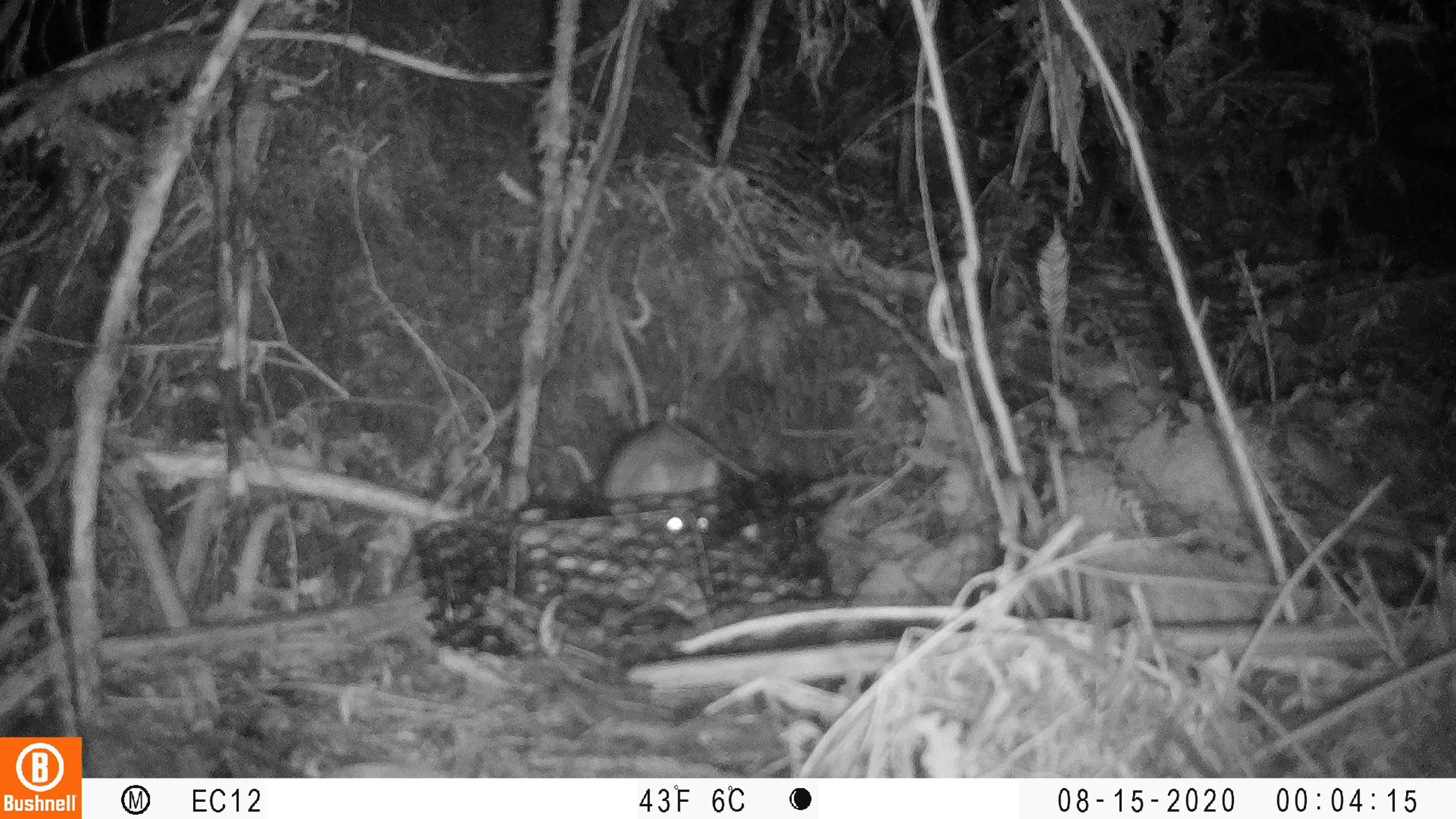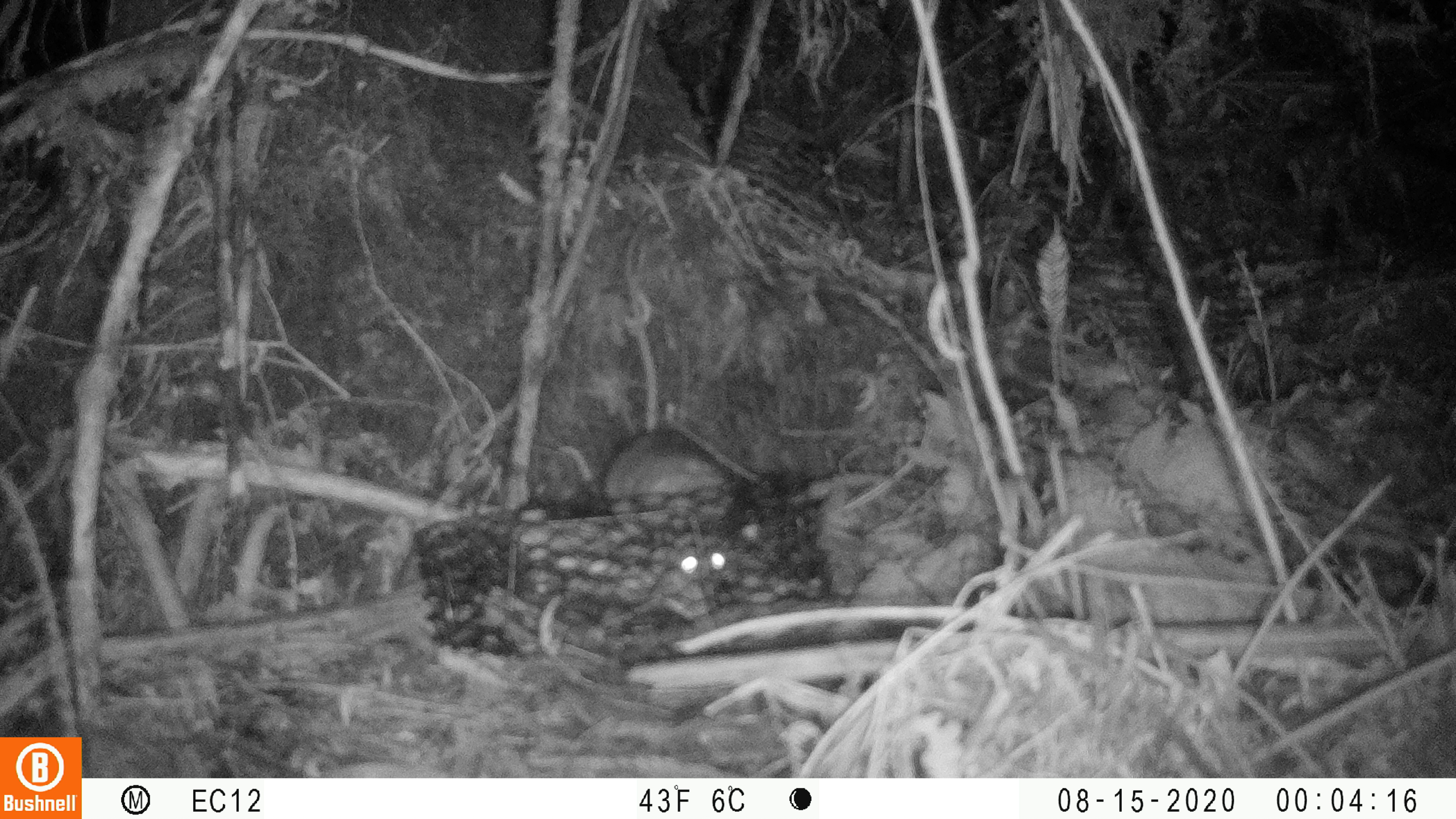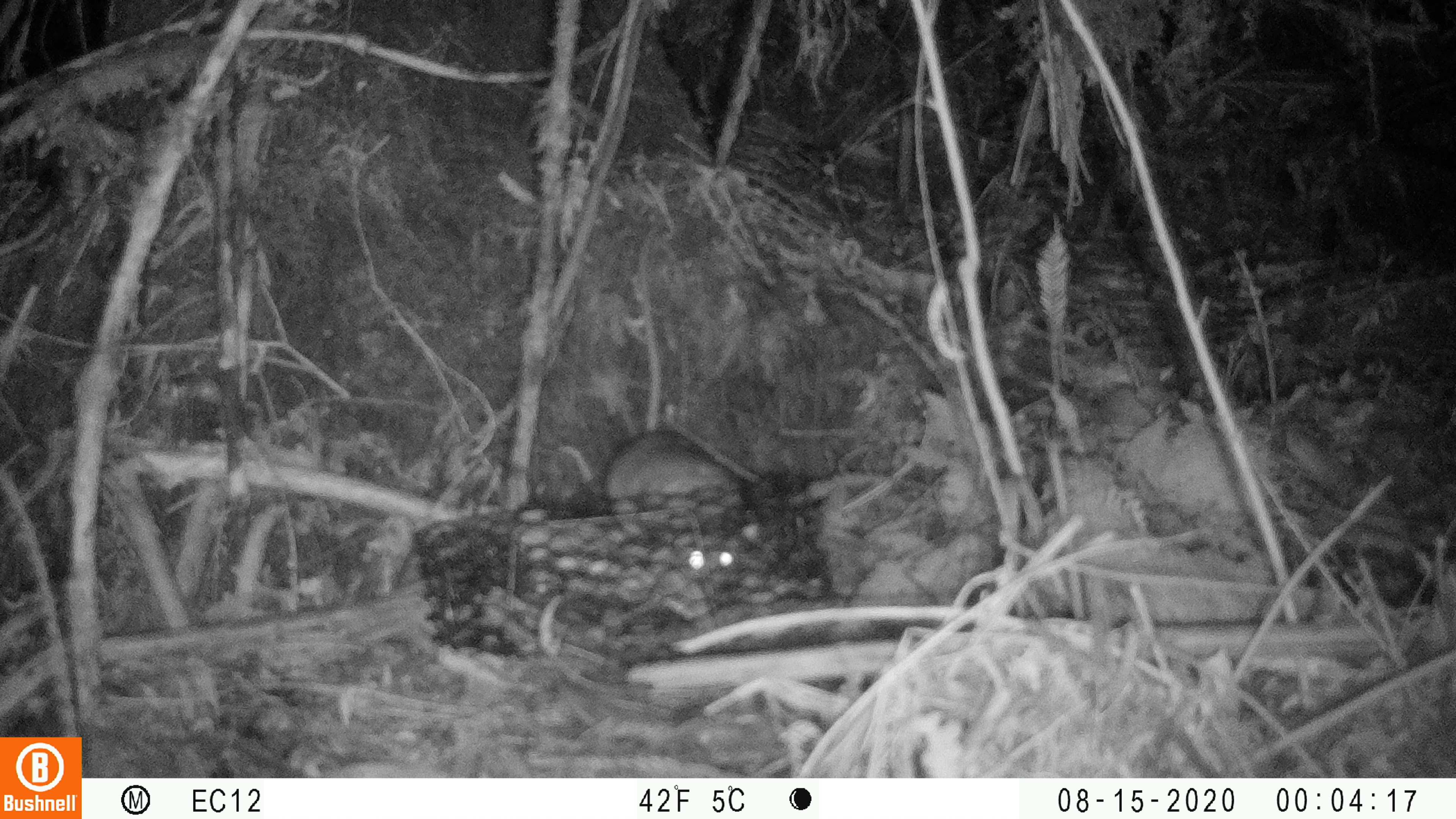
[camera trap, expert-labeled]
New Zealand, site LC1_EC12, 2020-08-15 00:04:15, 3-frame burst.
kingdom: Animalia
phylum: Chordata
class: Mammalia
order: Rodentia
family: Muridae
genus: Rattus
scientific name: Rattus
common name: rat